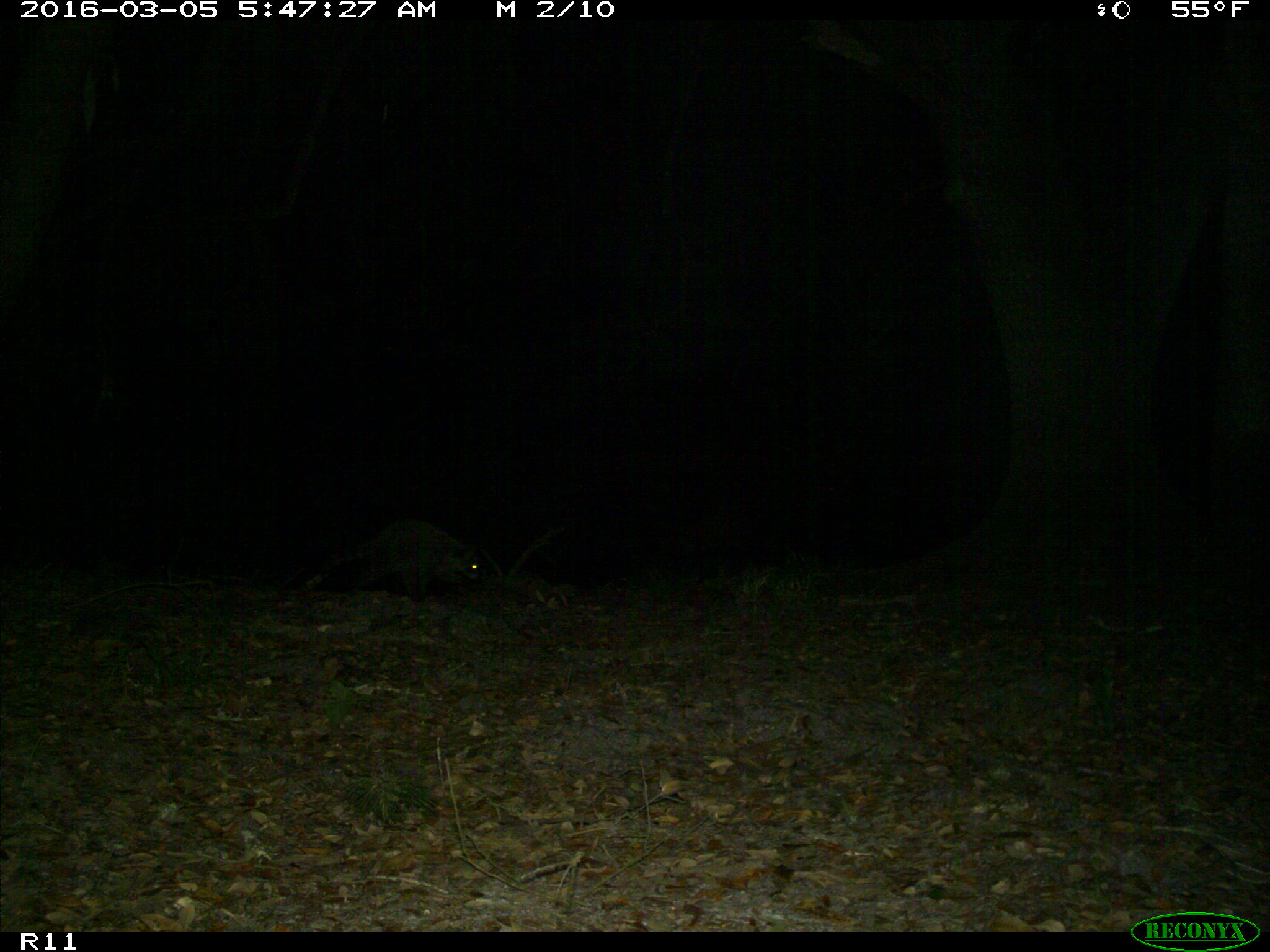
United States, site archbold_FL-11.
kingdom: Animalia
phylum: Chordata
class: Mammalia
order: Carnivora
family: Procyonidae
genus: Procyon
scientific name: Procyon lotor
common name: common raccoon